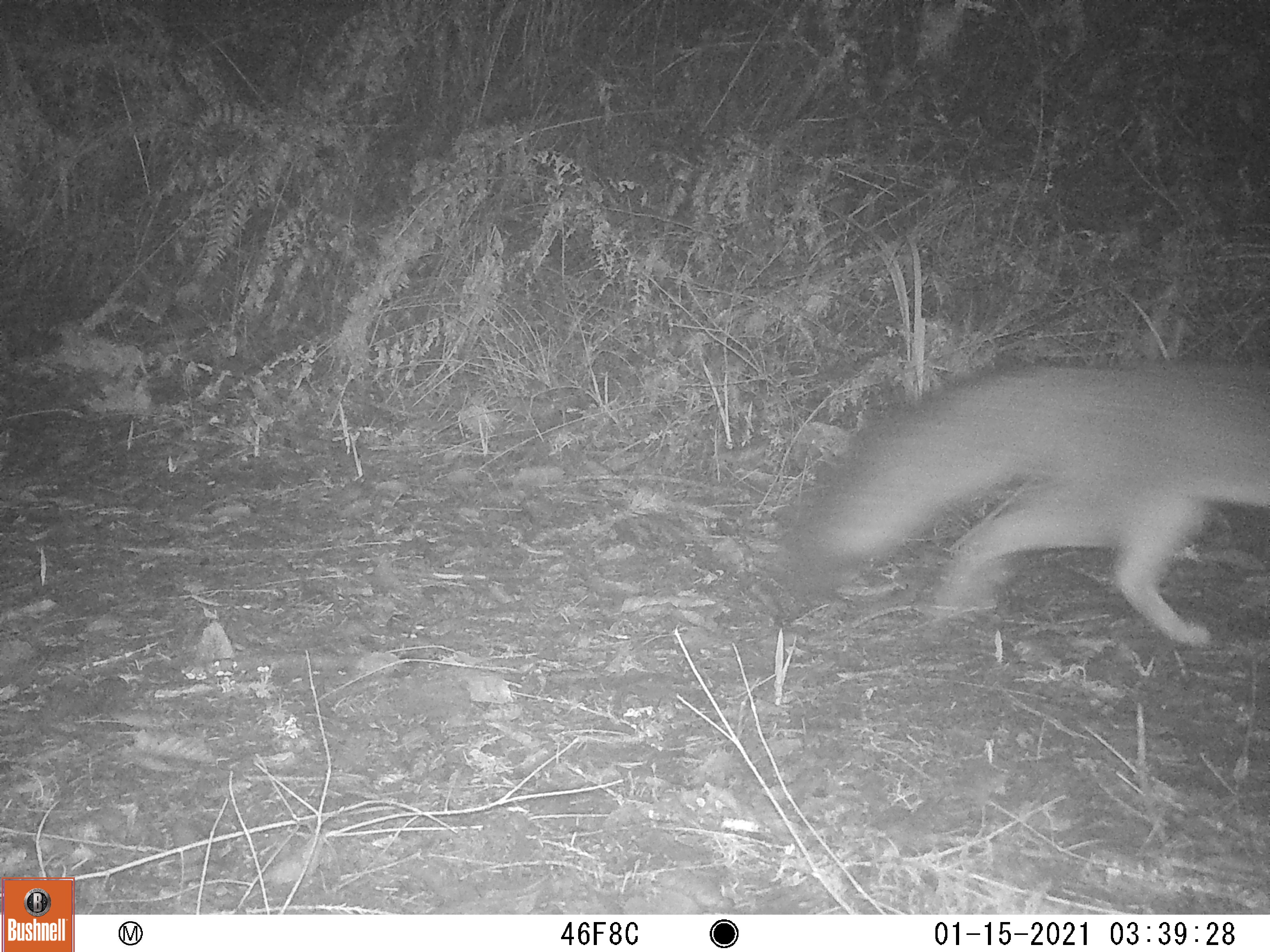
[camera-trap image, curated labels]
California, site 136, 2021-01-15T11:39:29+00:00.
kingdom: Animalia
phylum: Chordata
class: Mammalia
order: Carnivora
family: Canidae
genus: Urocyon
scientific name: Urocyon cinereoargenteus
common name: gray fox